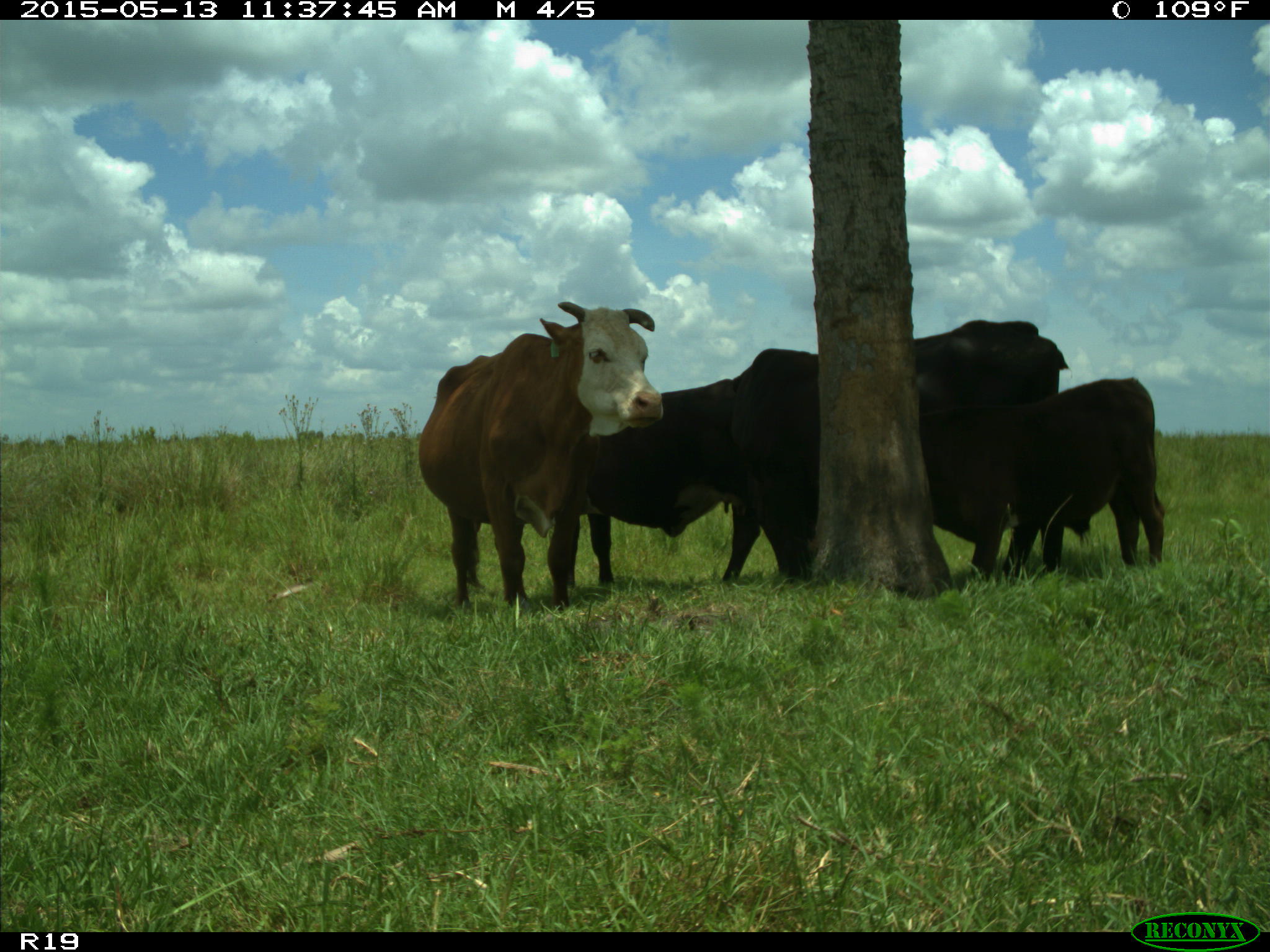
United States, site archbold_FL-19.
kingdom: Animalia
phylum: Chordata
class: Mammalia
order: Artiodactyla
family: Bovidae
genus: Bos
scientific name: Bos taurus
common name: domestic cow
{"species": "Bos taurus (domestic cow)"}